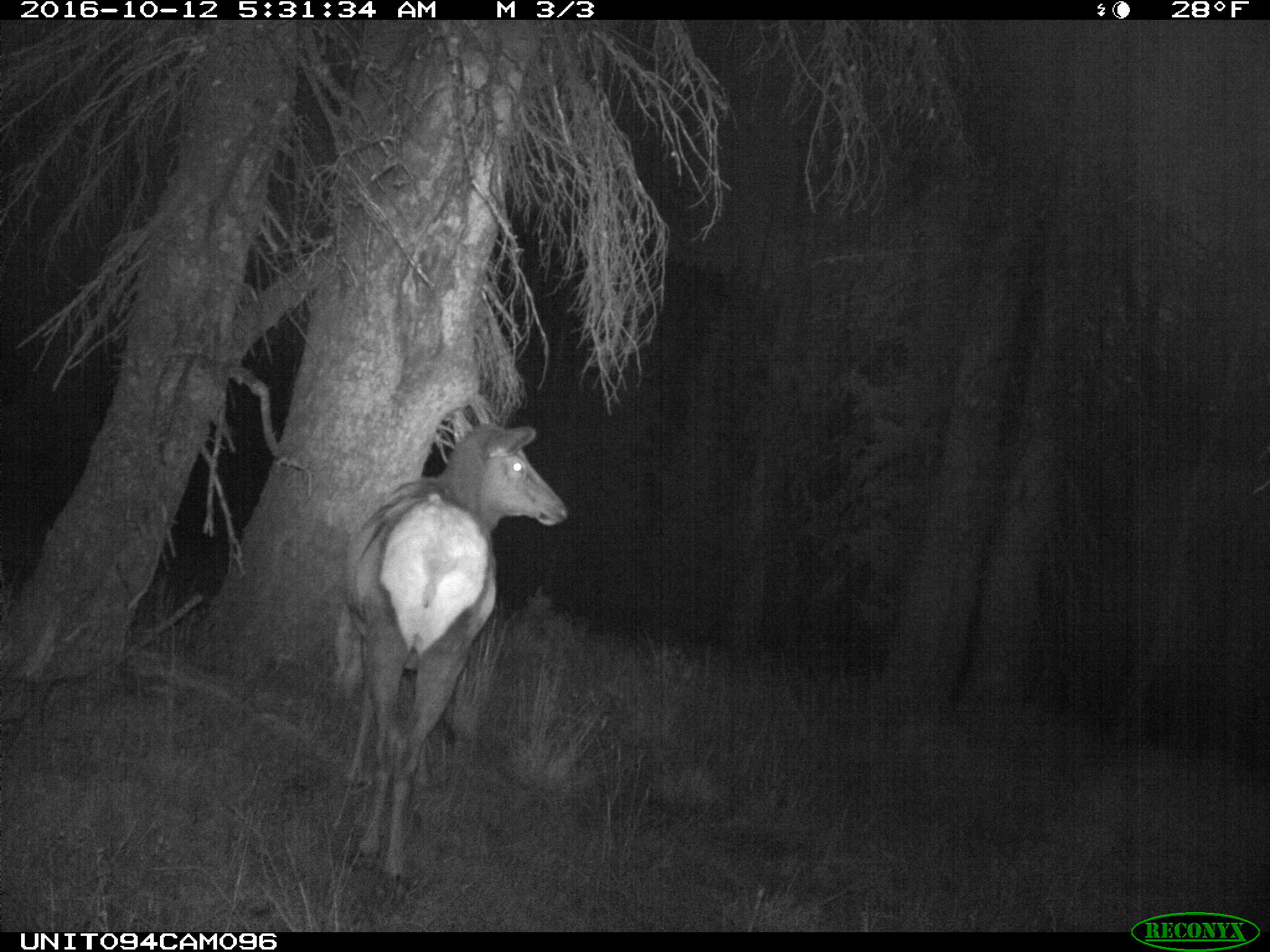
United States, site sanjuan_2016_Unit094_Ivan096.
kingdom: Animalia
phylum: Chordata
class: Mammalia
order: Artiodactyla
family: Cervidae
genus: Cervus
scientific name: Cervus elaphus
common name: red deer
Cervus elaphus (red deer).